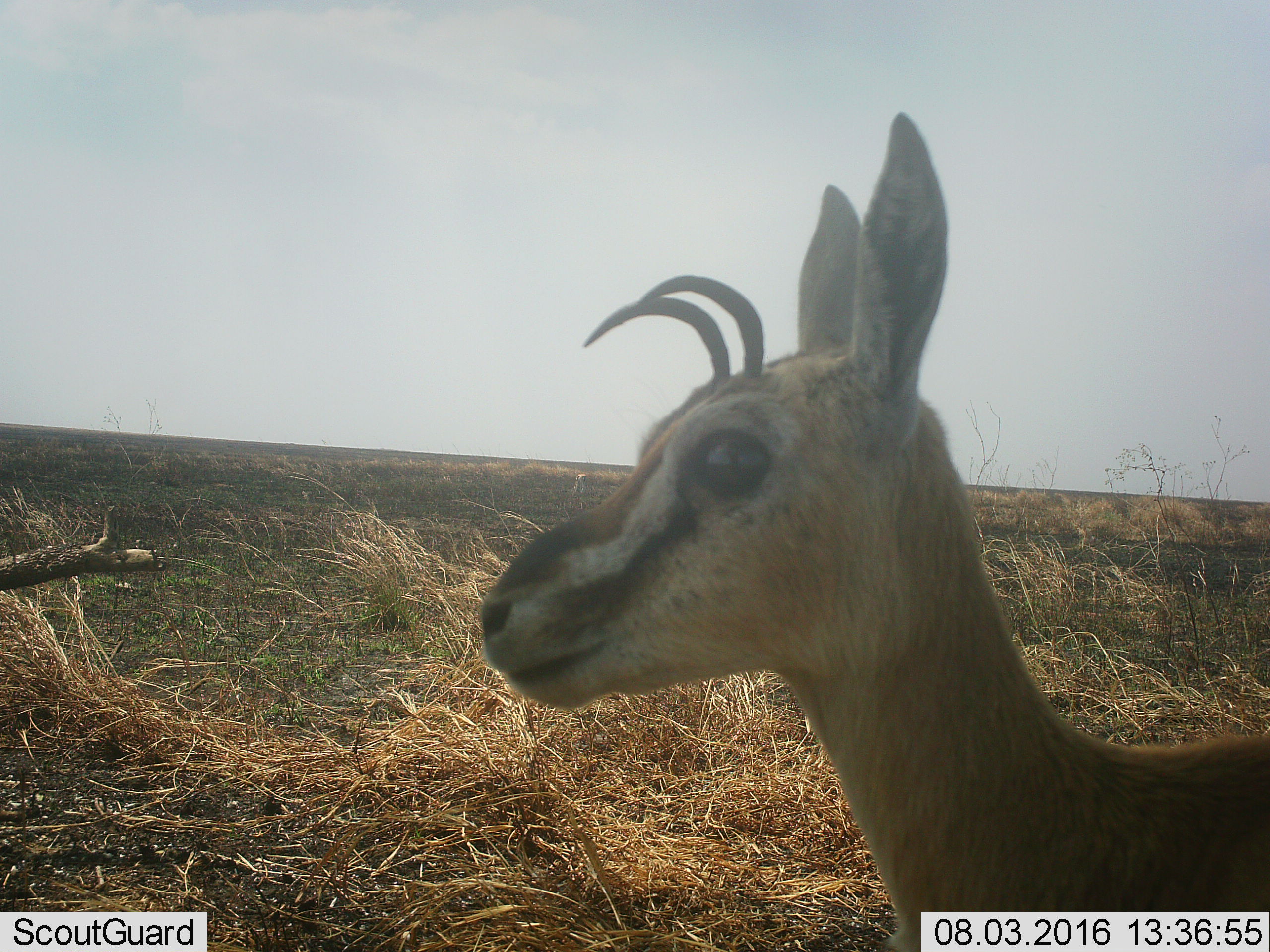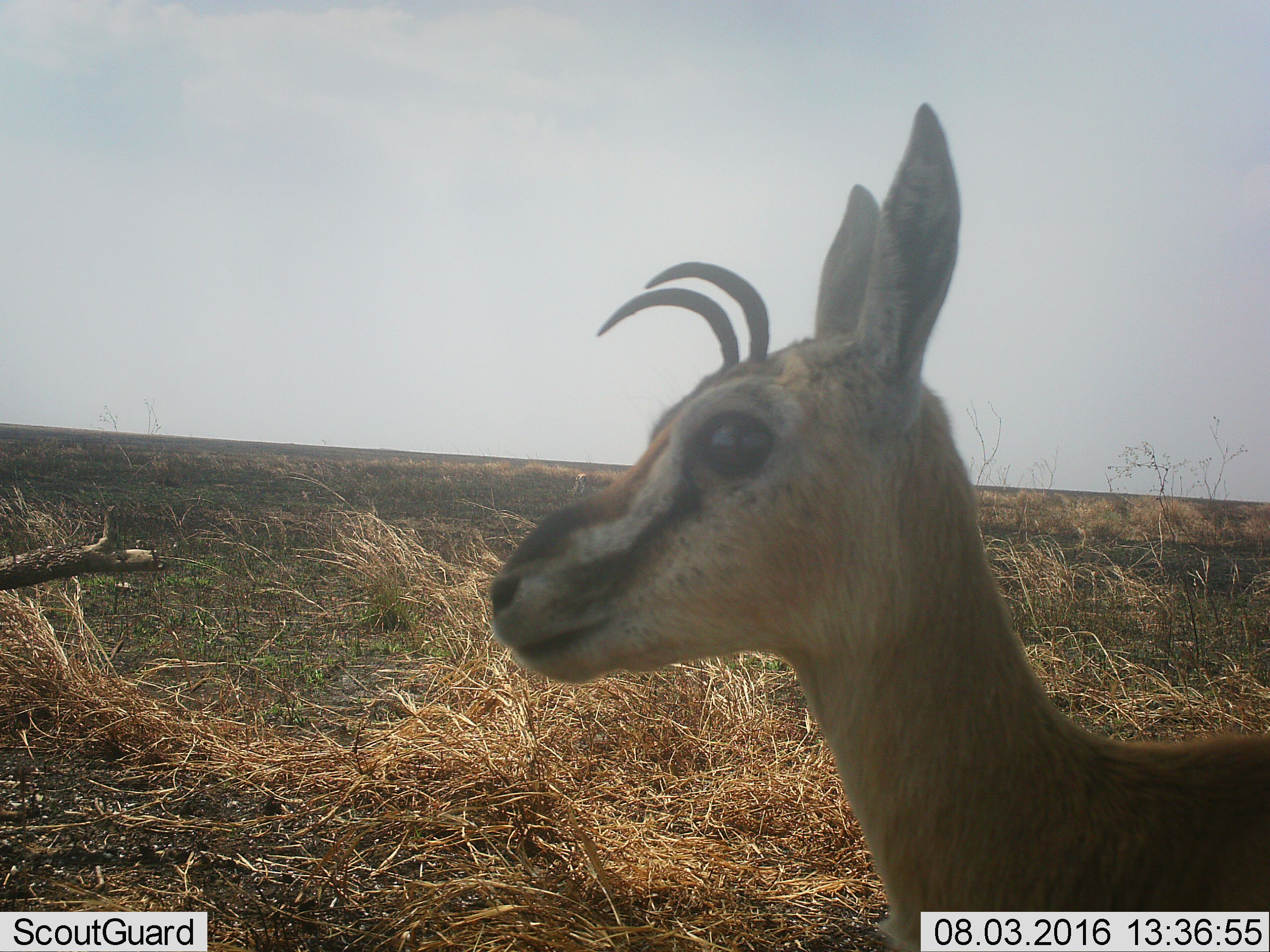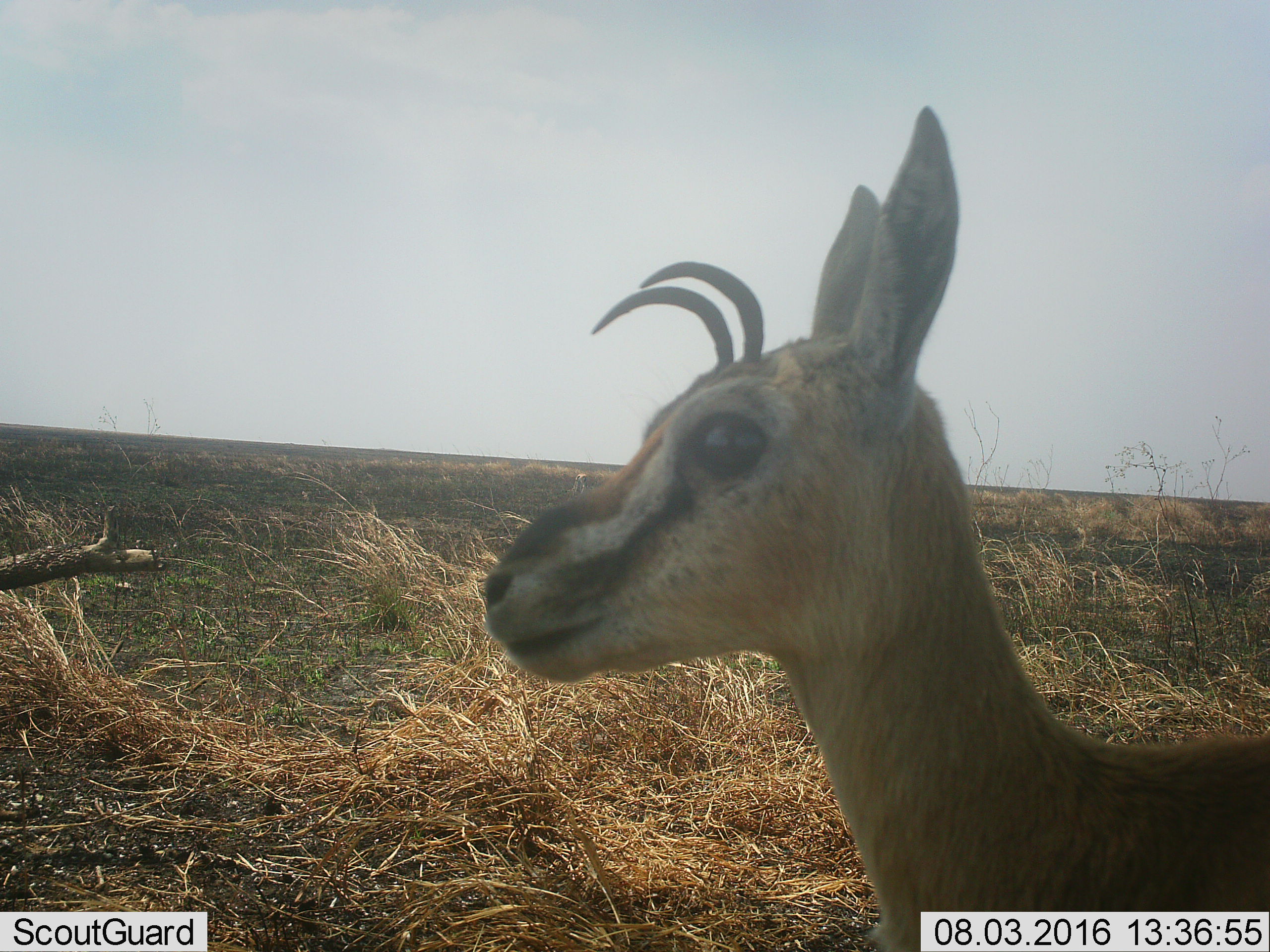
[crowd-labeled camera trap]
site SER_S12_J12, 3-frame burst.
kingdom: Animalia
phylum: Chordata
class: Mammalia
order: Artiodactyla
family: Bovidae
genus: Eudorcas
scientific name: Eudorcas thomsonii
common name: thomson's gazelle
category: gazellethomsons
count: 2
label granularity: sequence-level